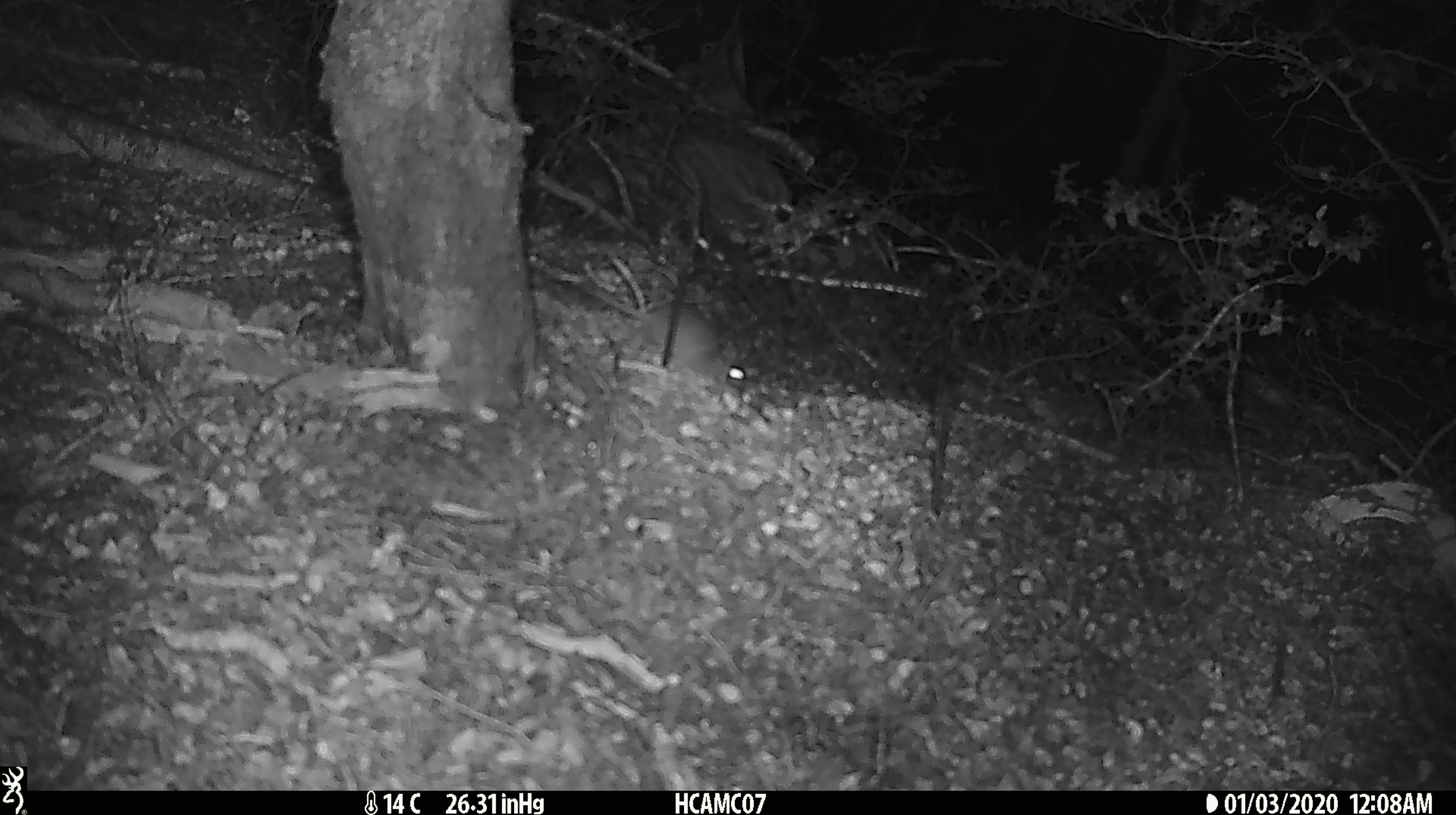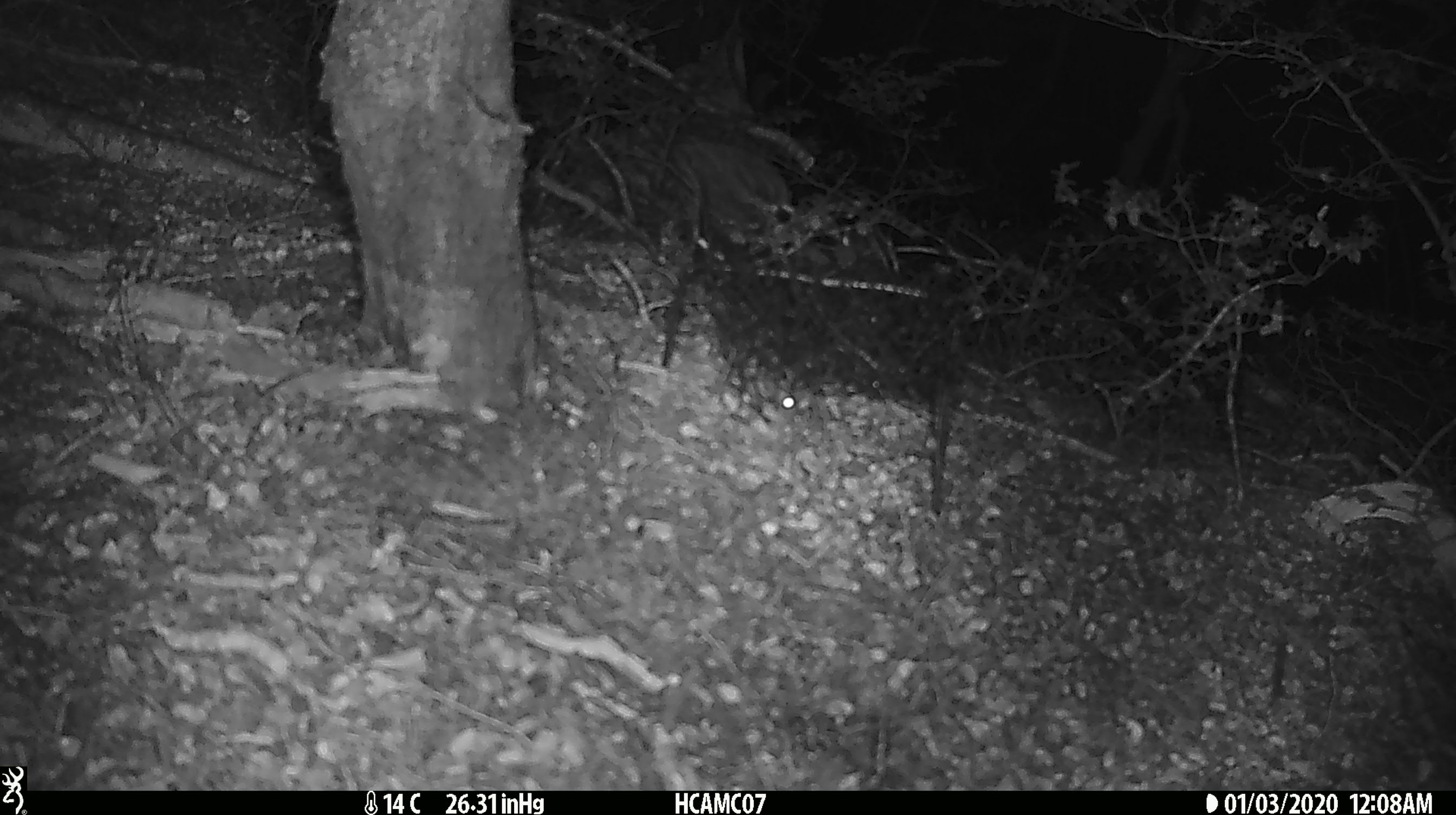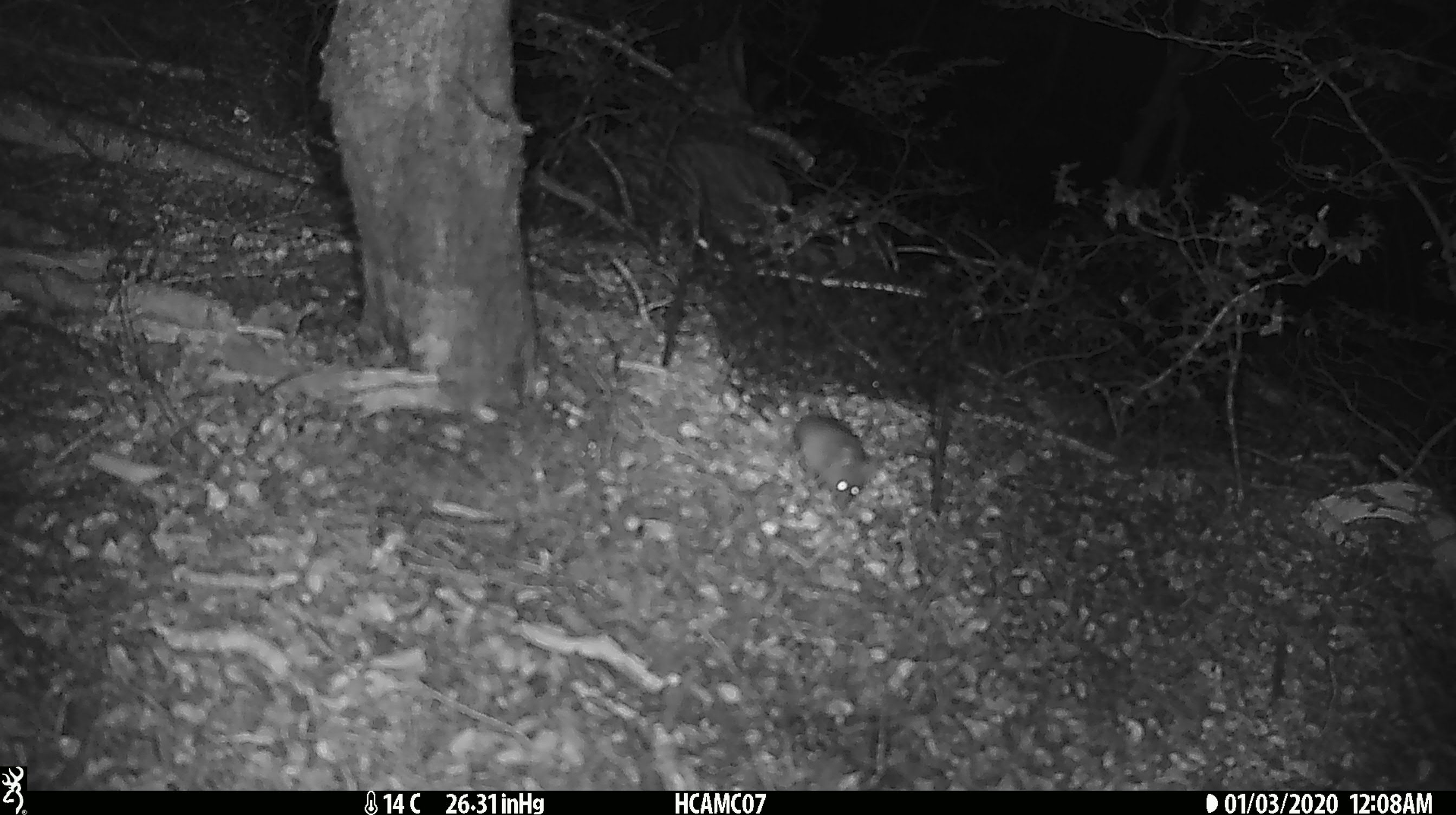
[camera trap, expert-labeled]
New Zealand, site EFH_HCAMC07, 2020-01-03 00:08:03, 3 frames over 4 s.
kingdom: Animalia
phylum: Chordata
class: Mammalia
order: Rodentia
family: Muridae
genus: Mus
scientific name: Mus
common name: mouse